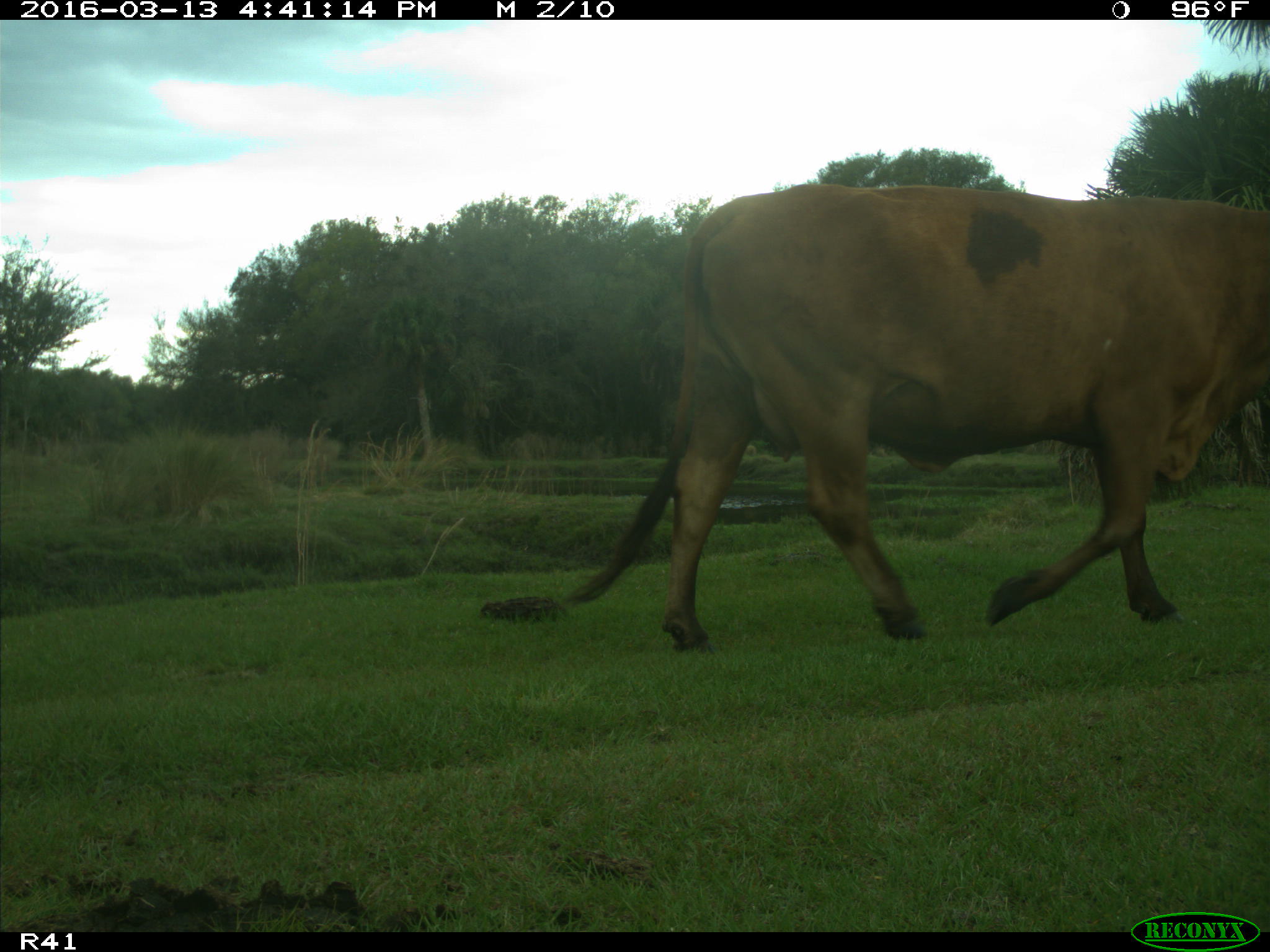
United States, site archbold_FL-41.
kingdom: Animalia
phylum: Chordata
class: Mammalia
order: Artiodactyla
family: Bovidae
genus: Bos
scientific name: Bos taurus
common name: domestic cow